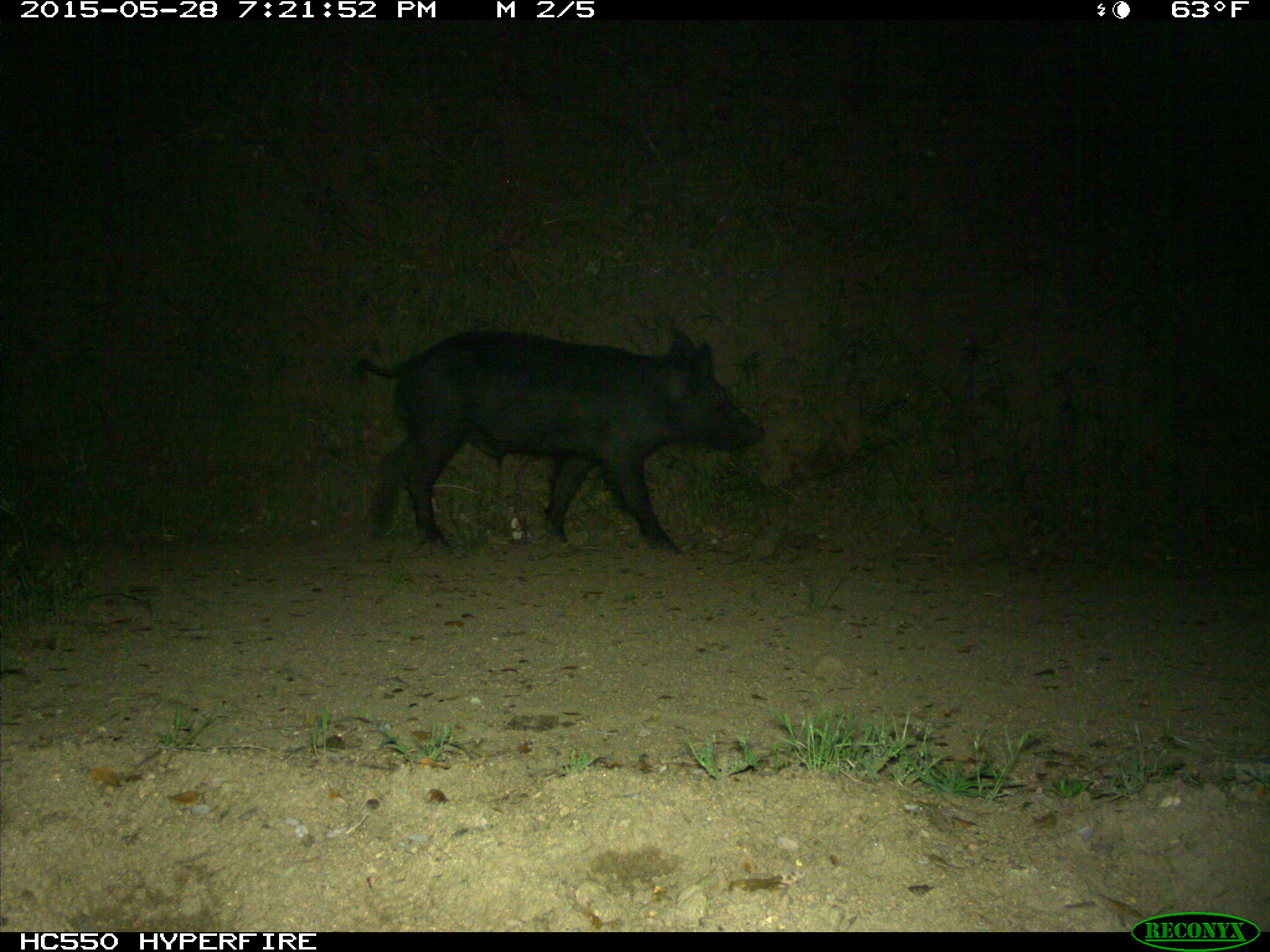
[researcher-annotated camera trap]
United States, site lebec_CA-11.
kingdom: Animalia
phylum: Chordata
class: Mammalia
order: Artiodactyla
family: Suidae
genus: Sus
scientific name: Sus scrofa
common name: wild boar